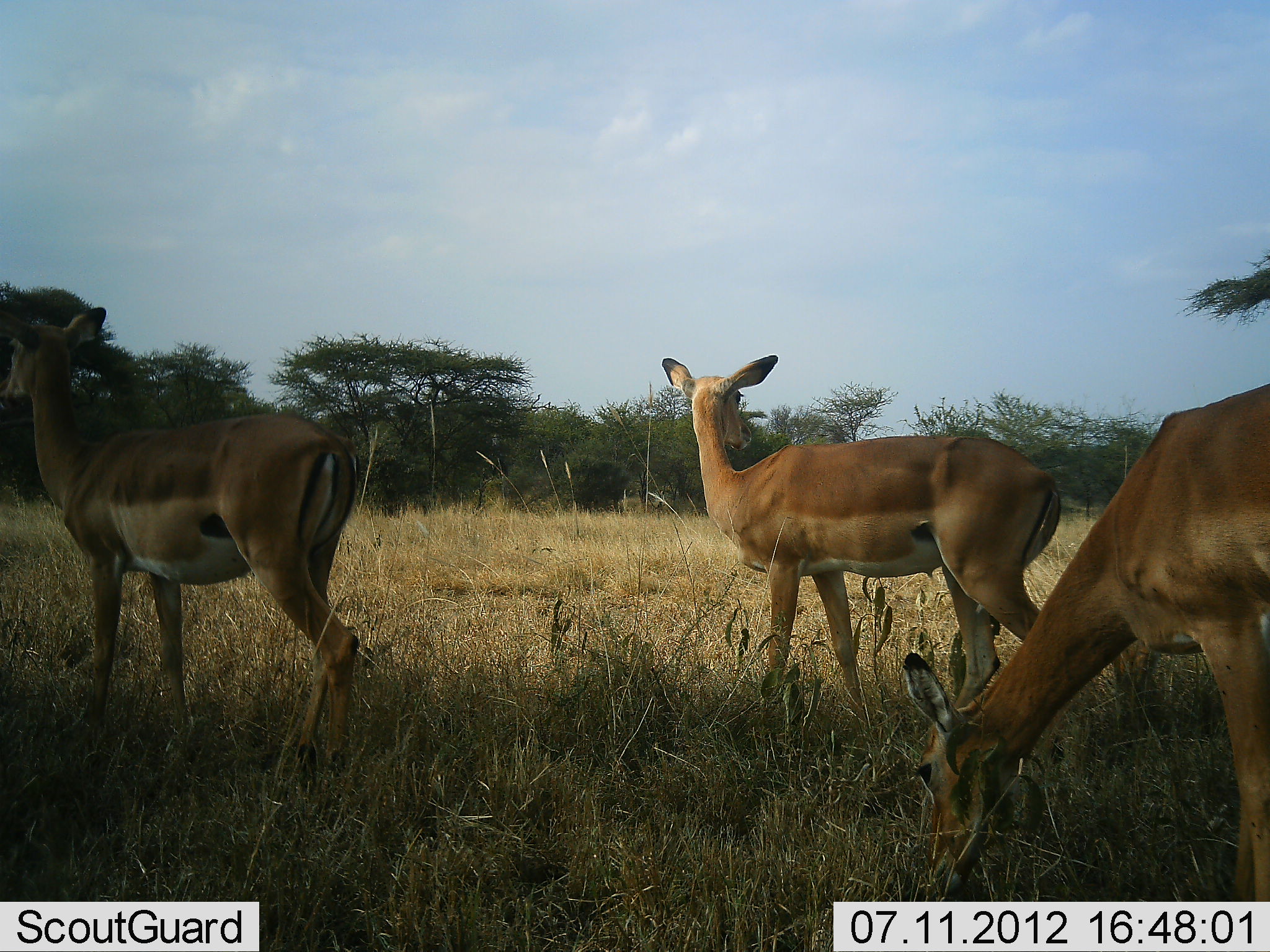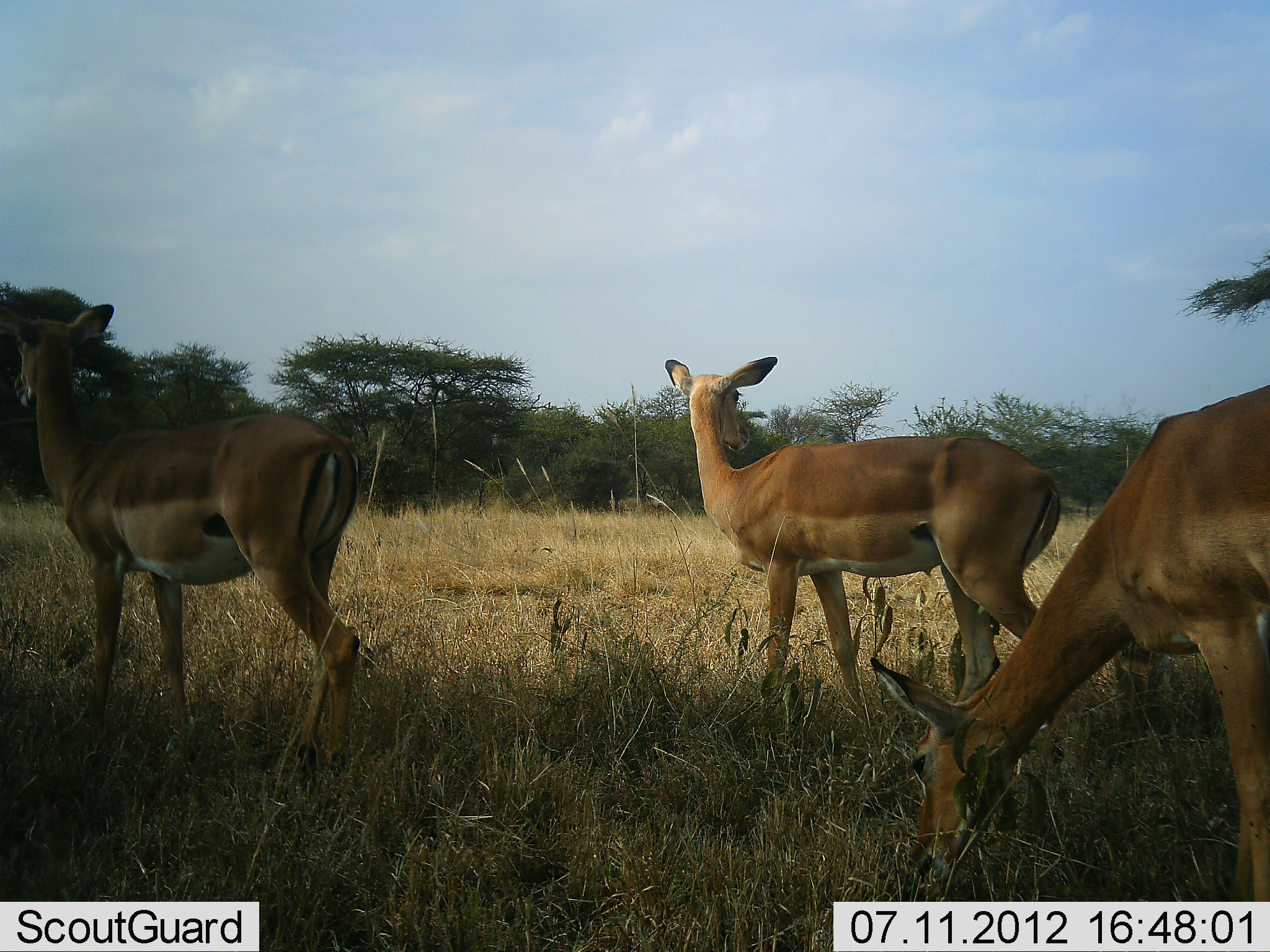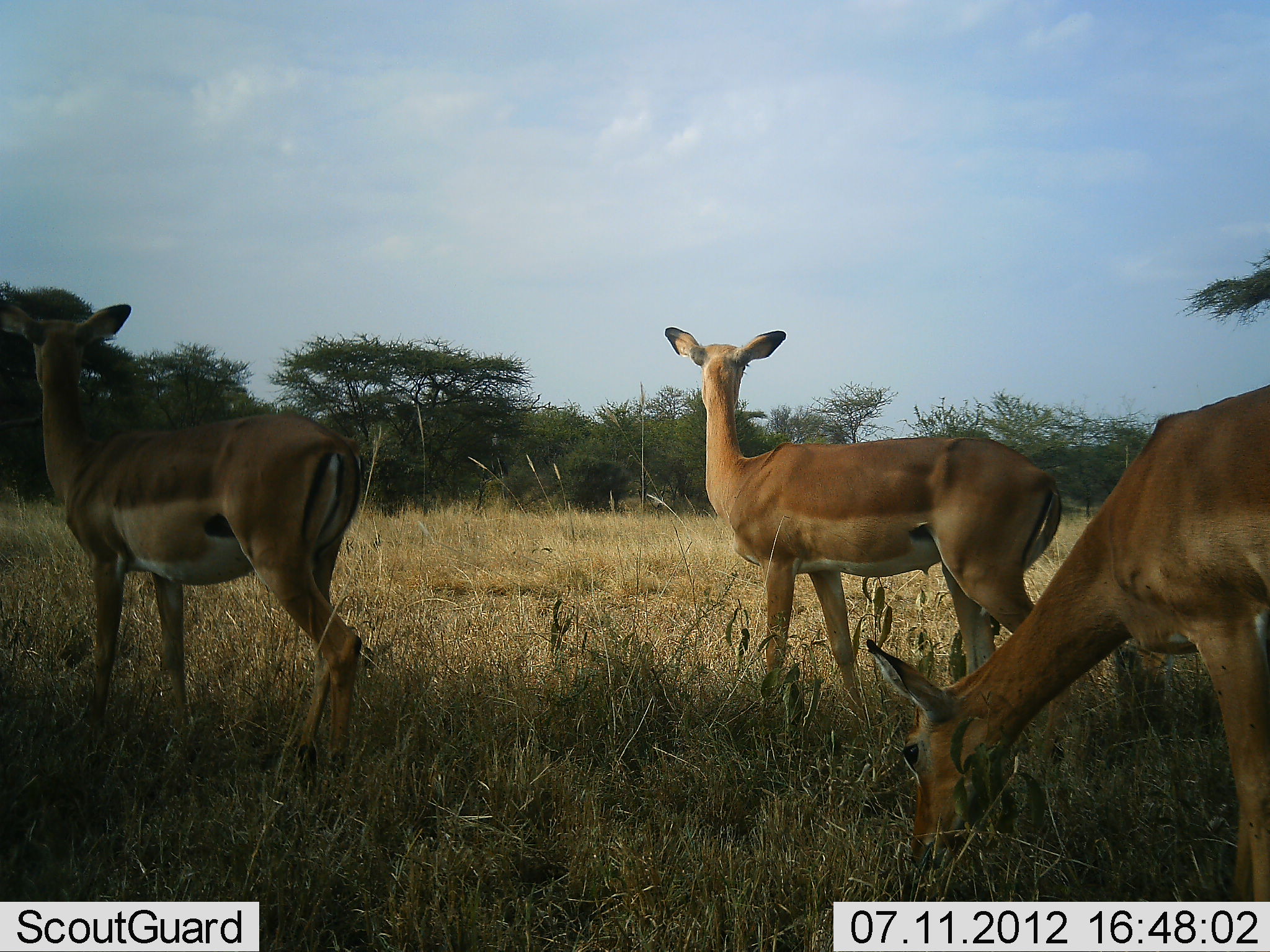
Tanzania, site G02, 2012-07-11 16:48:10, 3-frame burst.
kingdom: Animalia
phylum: Chordata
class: Mammalia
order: Artiodactyla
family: Bovidae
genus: Aepyceros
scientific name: Aepyceros melampus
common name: impala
Impala (Aepyceros melampus), count 4. Behavior (volunteer vote fractions): standing 82%, resting 0%, moving 0%, interacting 0%. Young present (vote fraction): 0%. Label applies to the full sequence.